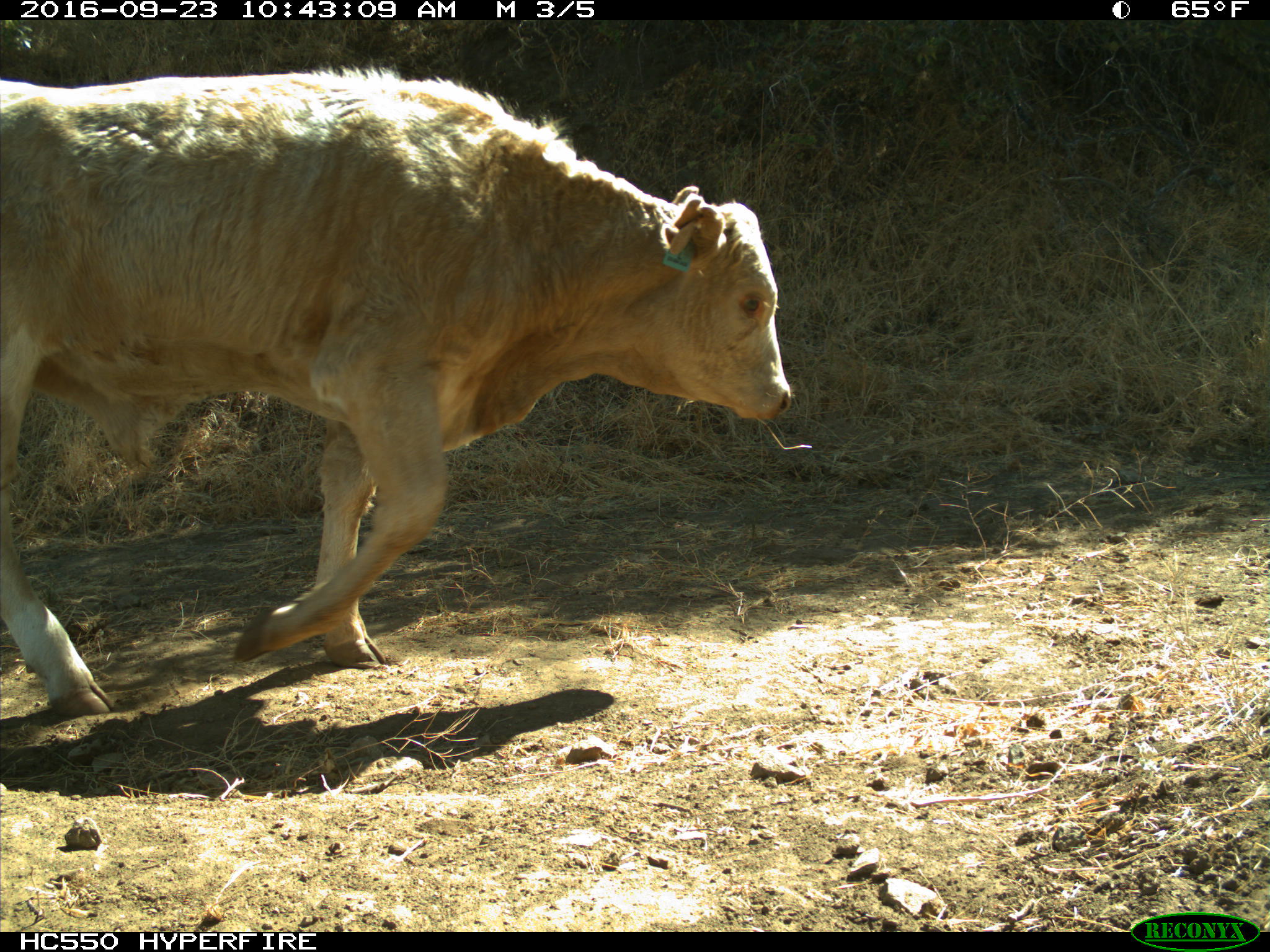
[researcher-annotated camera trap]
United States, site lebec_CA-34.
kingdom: Animalia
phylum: Chordata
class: Mammalia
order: Artiodactyla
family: Bovidae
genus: Bos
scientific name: Bos taurus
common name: domestic cow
Bos taurus (domestic cow).